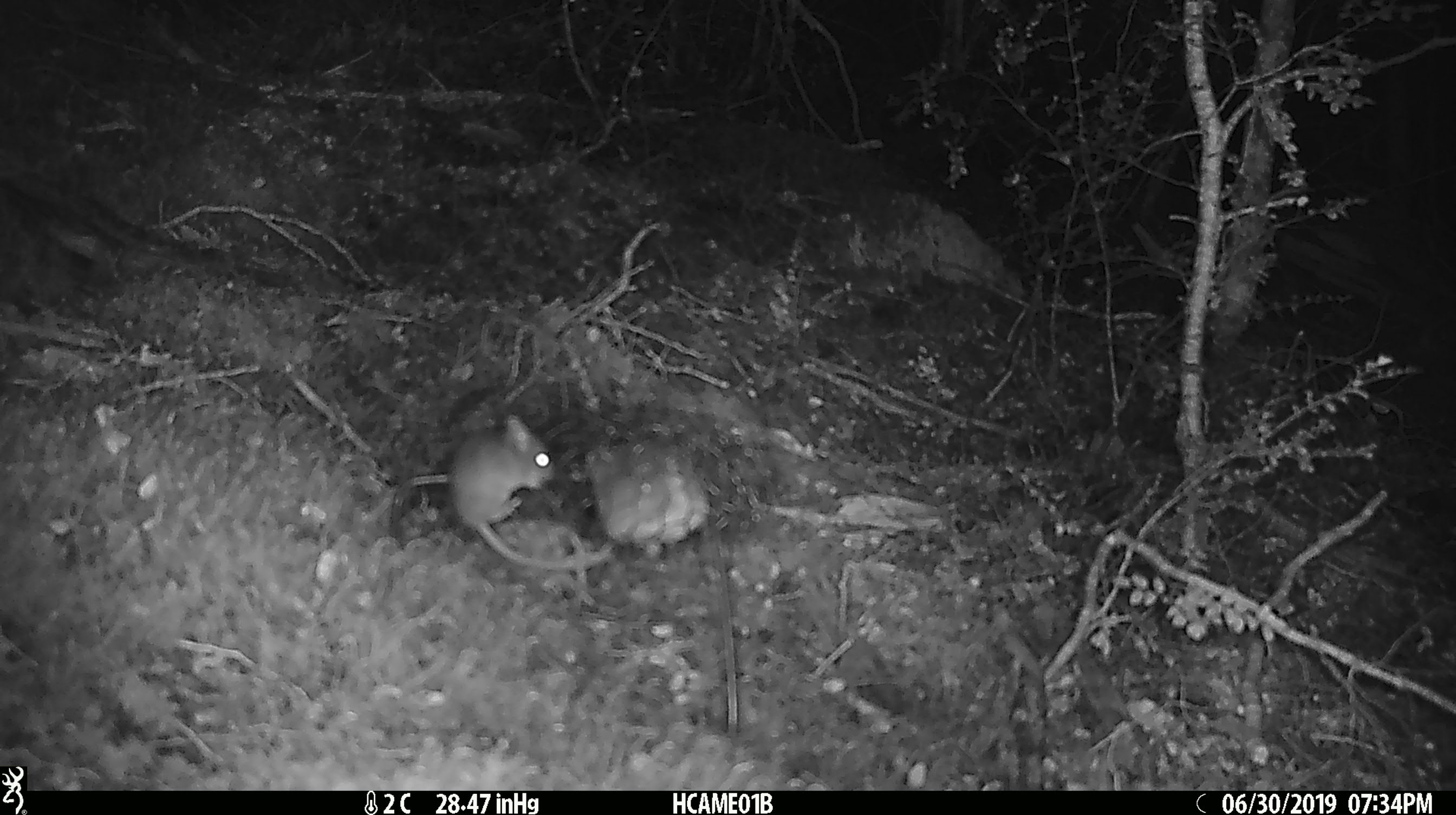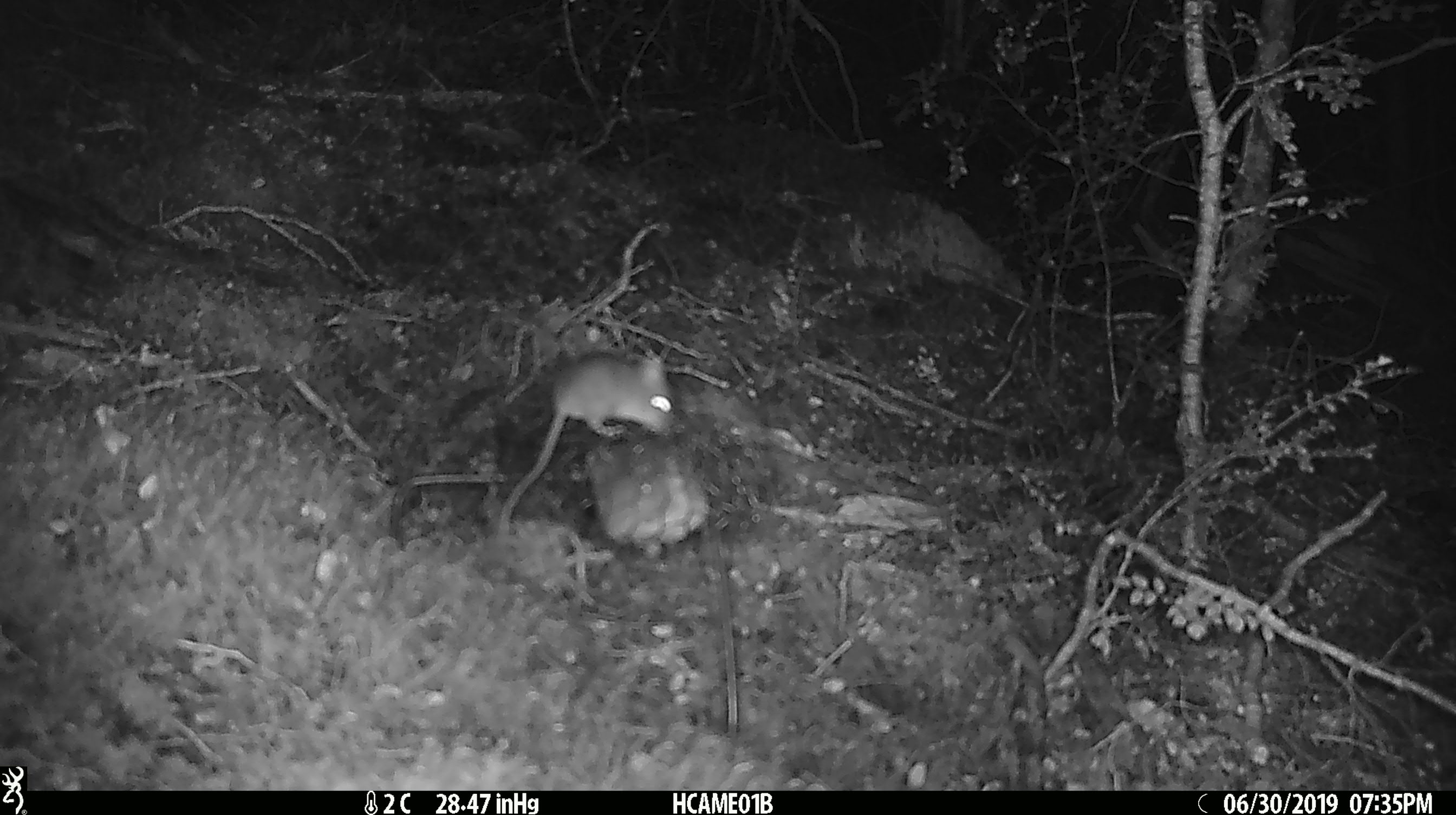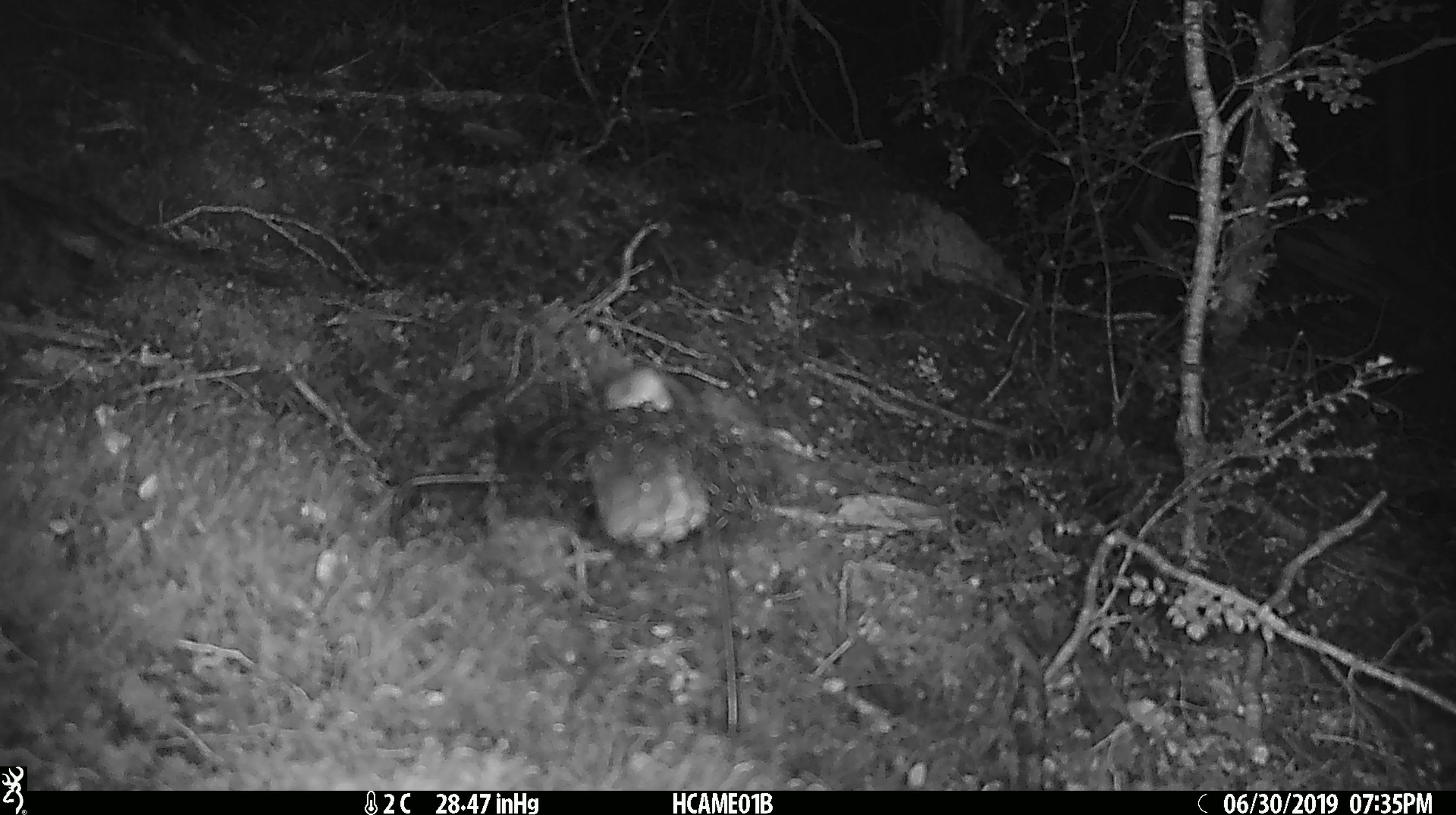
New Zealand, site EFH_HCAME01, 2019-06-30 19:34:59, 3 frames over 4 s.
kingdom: Animalia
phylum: Chordata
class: Mammalia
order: Rodentia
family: Muridae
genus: Mus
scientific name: Mus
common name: mouse